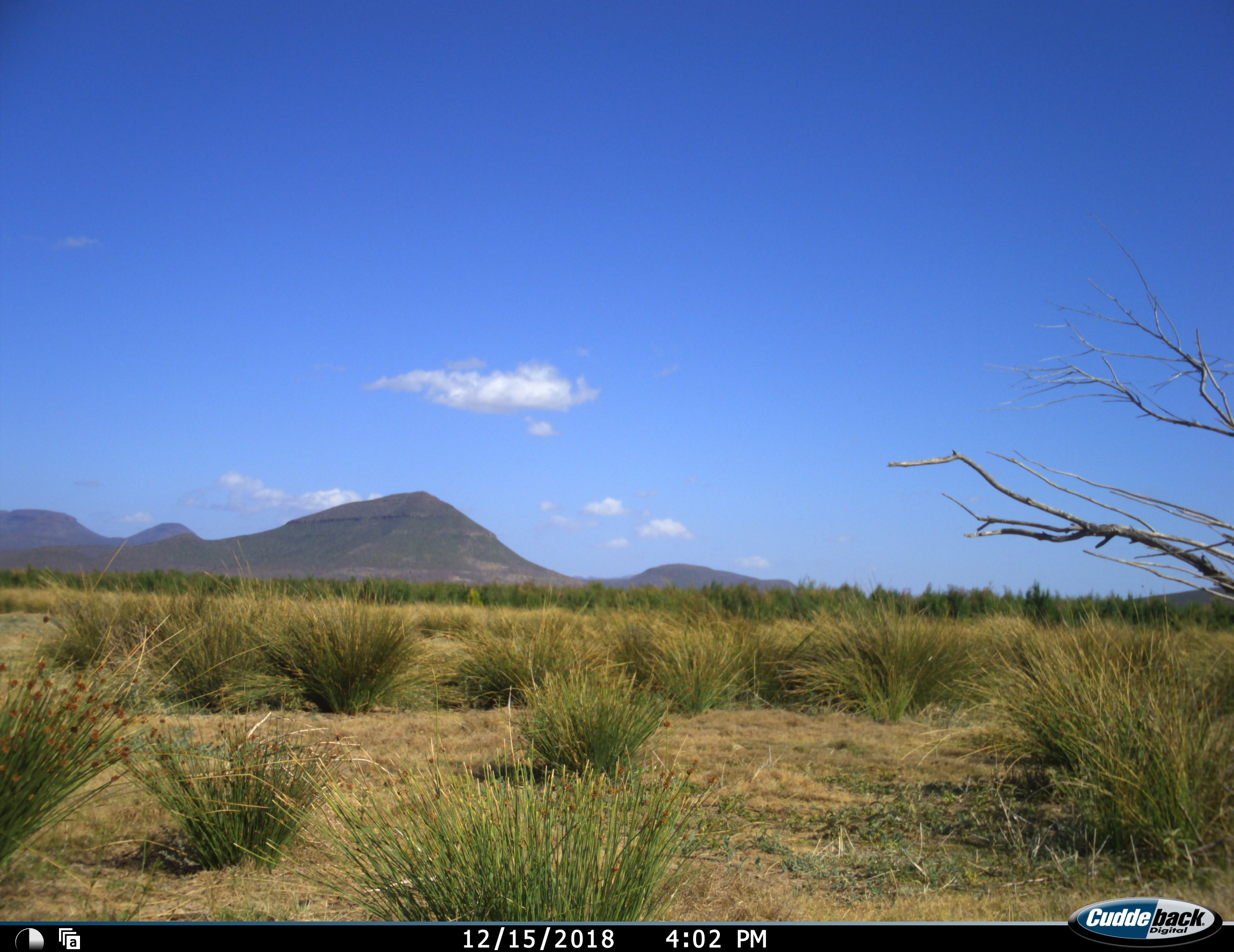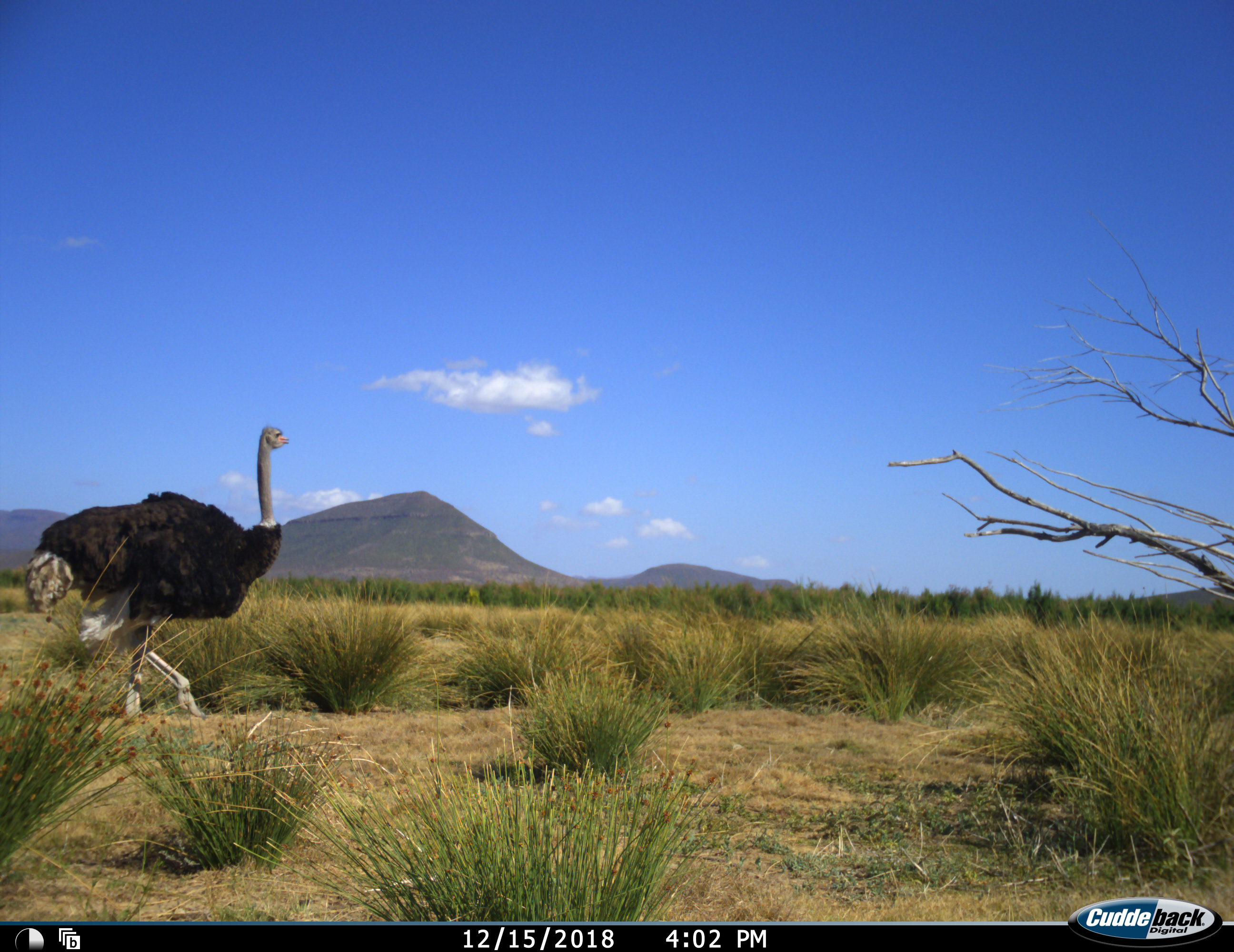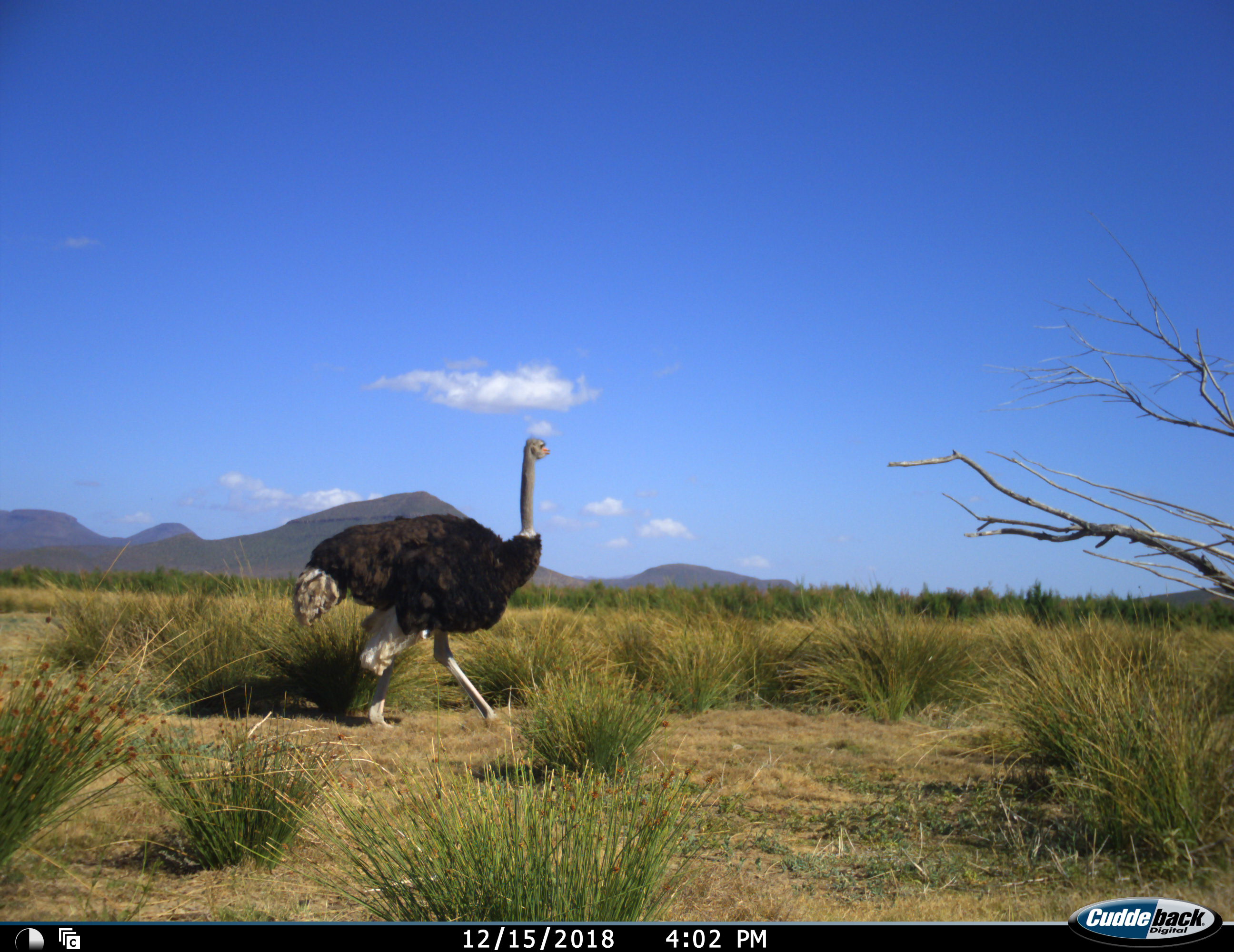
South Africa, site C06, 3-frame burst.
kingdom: Animalia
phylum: Chordata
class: Aves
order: Struthioniformes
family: Struthionidae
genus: Struthio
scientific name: Struthio camelus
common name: ostrich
Ostrich (Struthio camelus), count 1. Behavior (volunteer vote fractions): standing 0%, resting 0%, moving 100%, interacting 0%. Young present (vote fraction): 0%. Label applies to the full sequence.